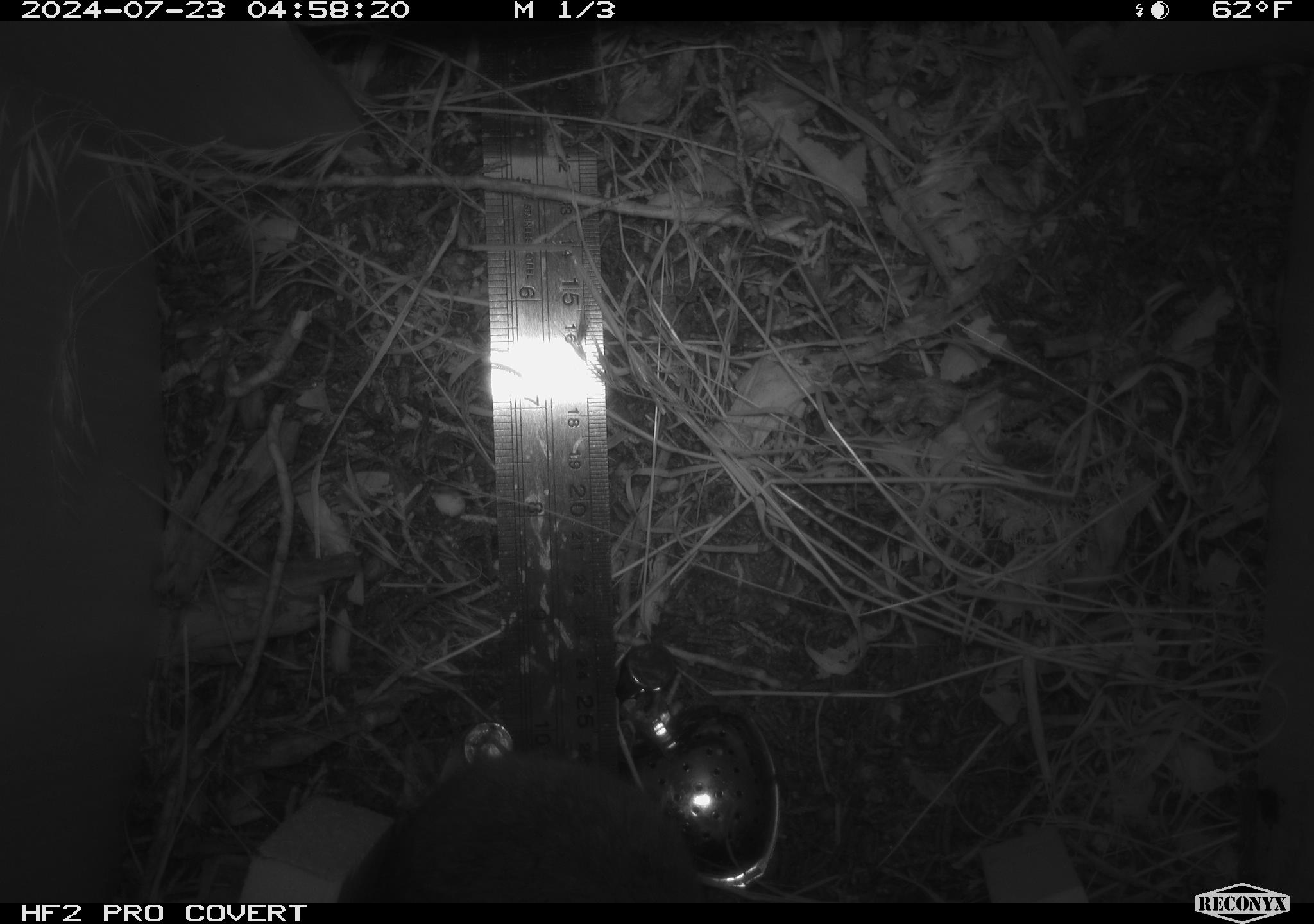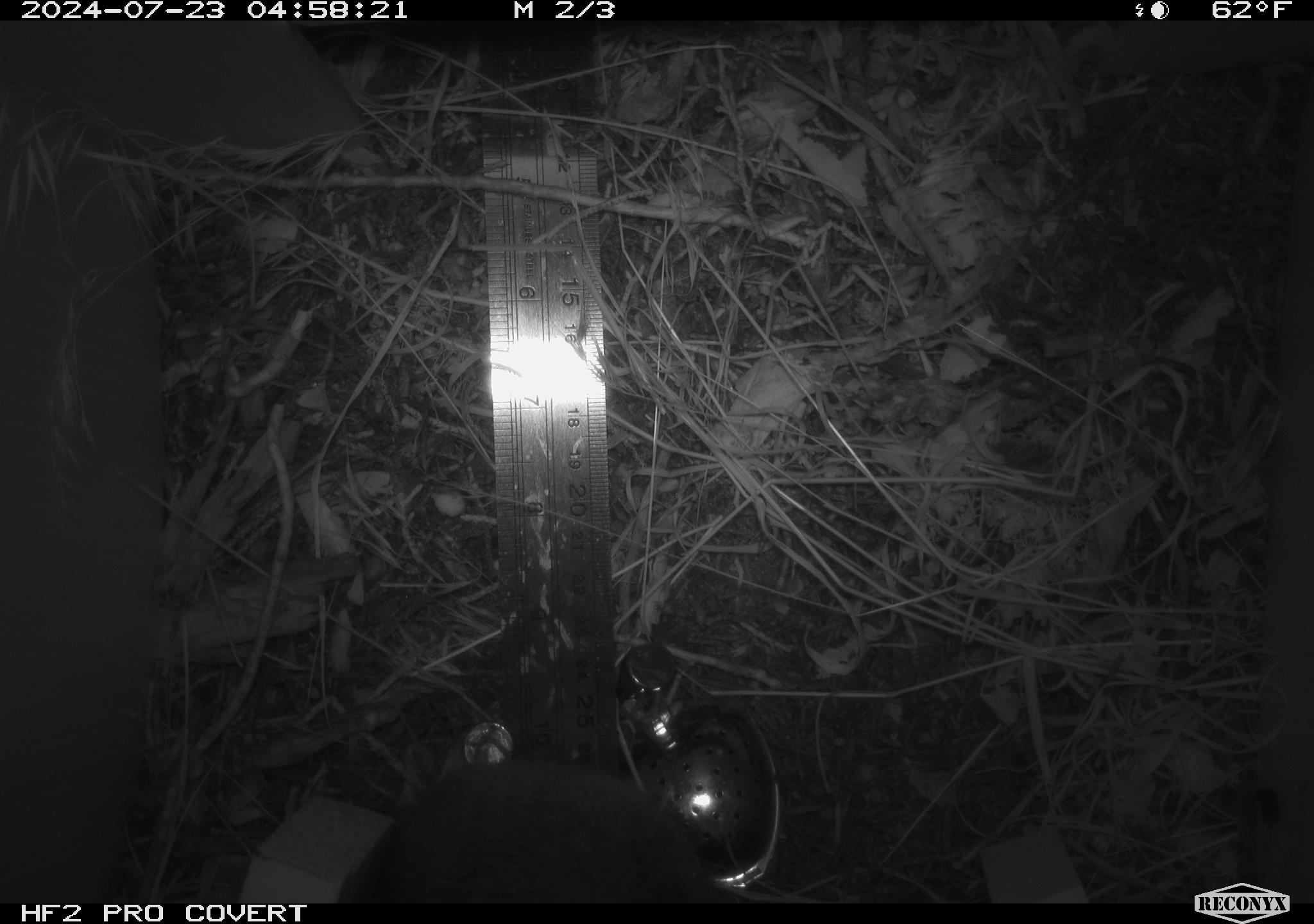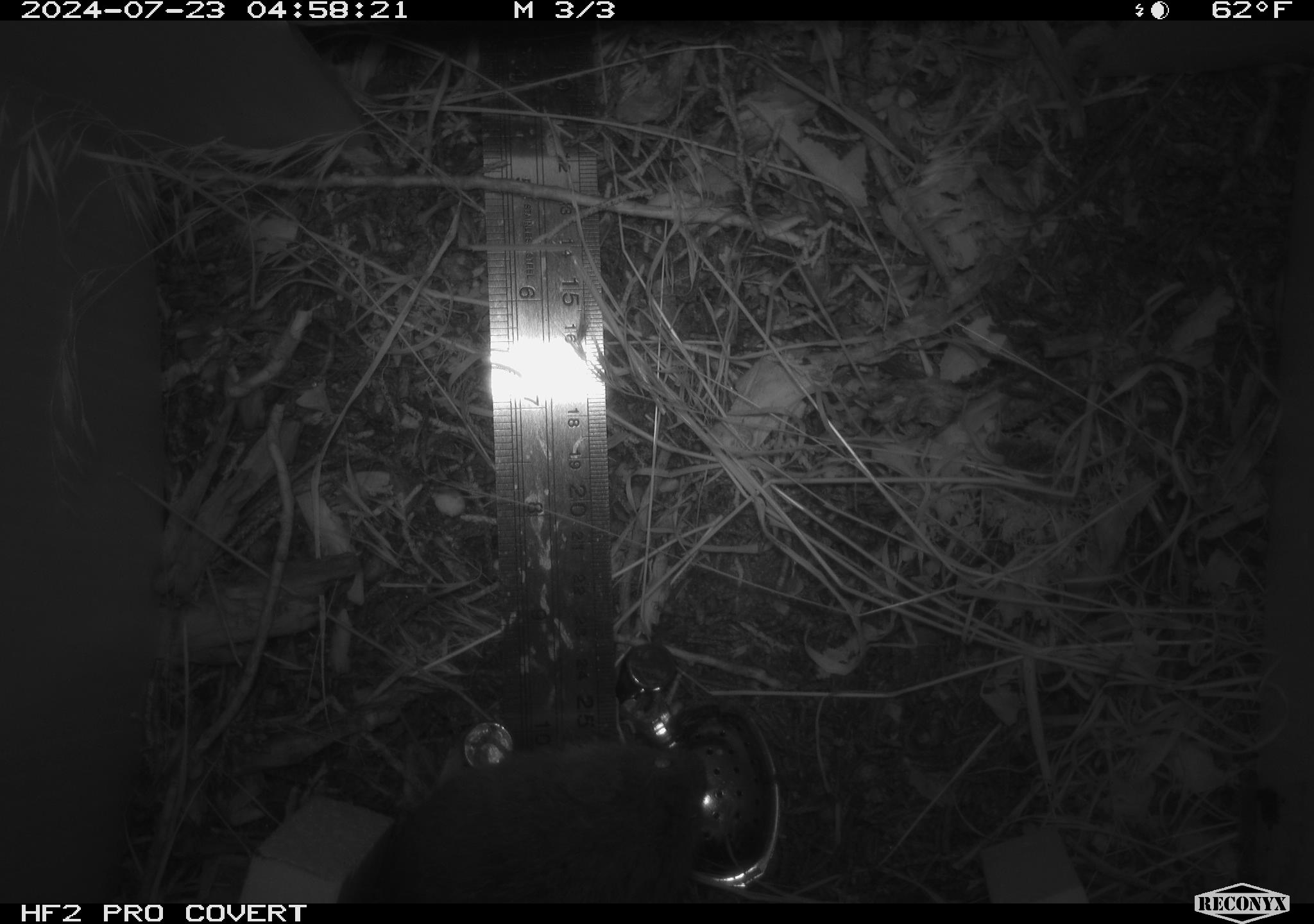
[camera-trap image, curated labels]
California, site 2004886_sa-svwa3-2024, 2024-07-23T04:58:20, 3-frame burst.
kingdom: Animalia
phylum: Chordata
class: Mammalia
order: Rodentia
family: Cricetidae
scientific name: Arvicolinae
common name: voles, lemmings, and muskrats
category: arvicolinae subfamily